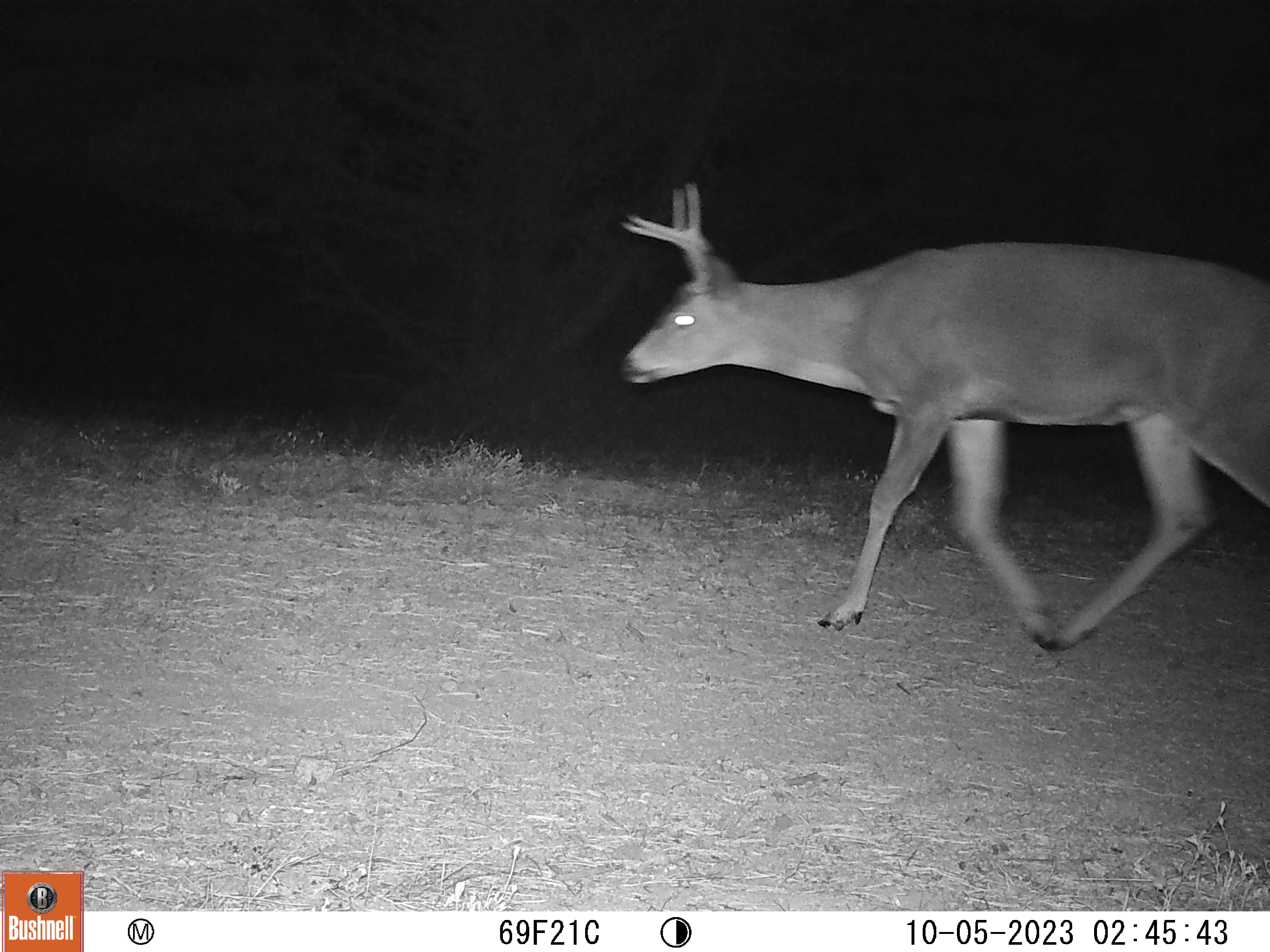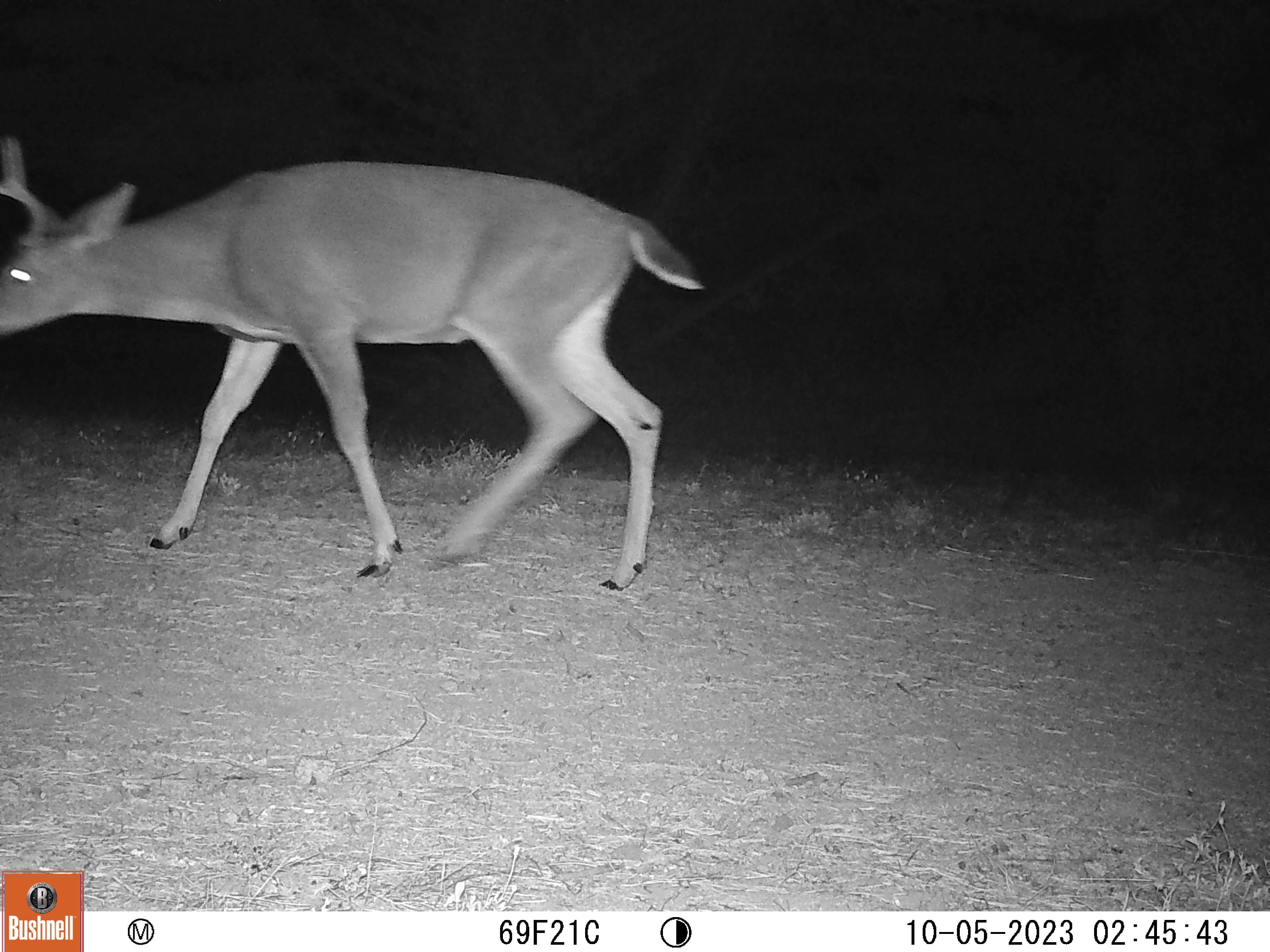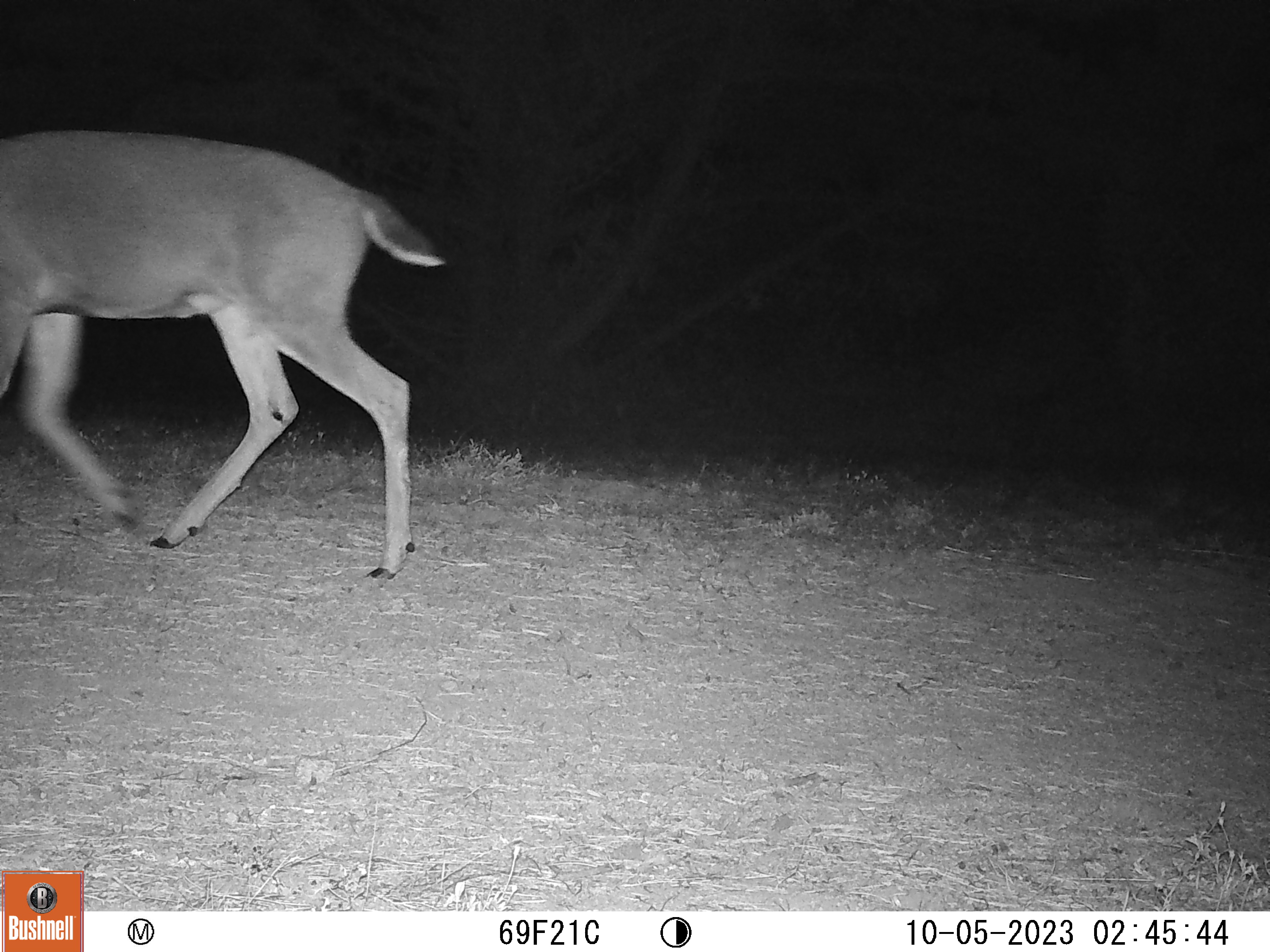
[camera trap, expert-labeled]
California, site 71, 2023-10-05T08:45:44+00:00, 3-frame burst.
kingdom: Animalia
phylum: Chordata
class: Mammalia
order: Artiodactyla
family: Cervidae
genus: Odocoileus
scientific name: Odocoileus hemionus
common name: mule deer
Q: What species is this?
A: Mule deer (Odocoileus hemionus).